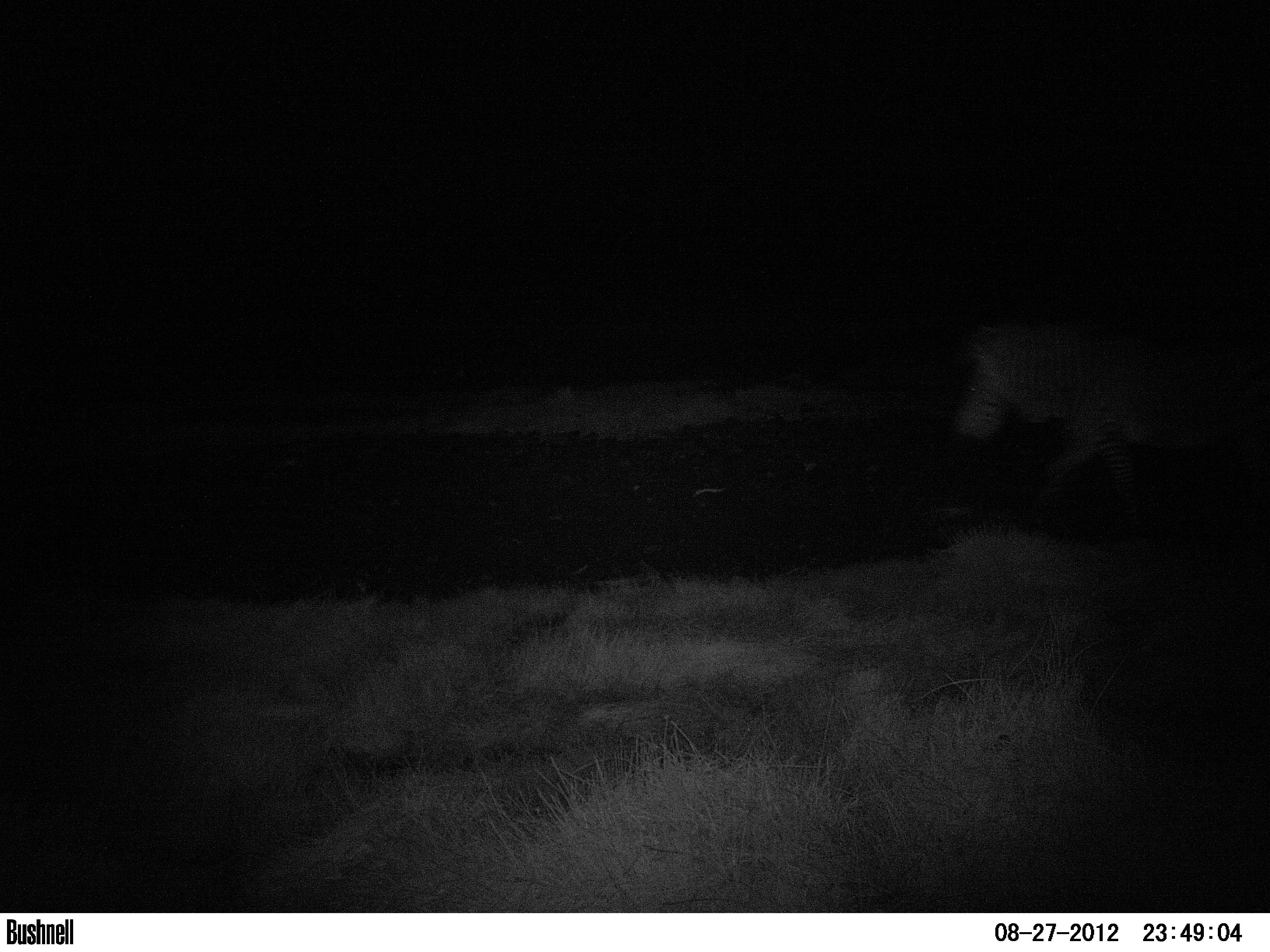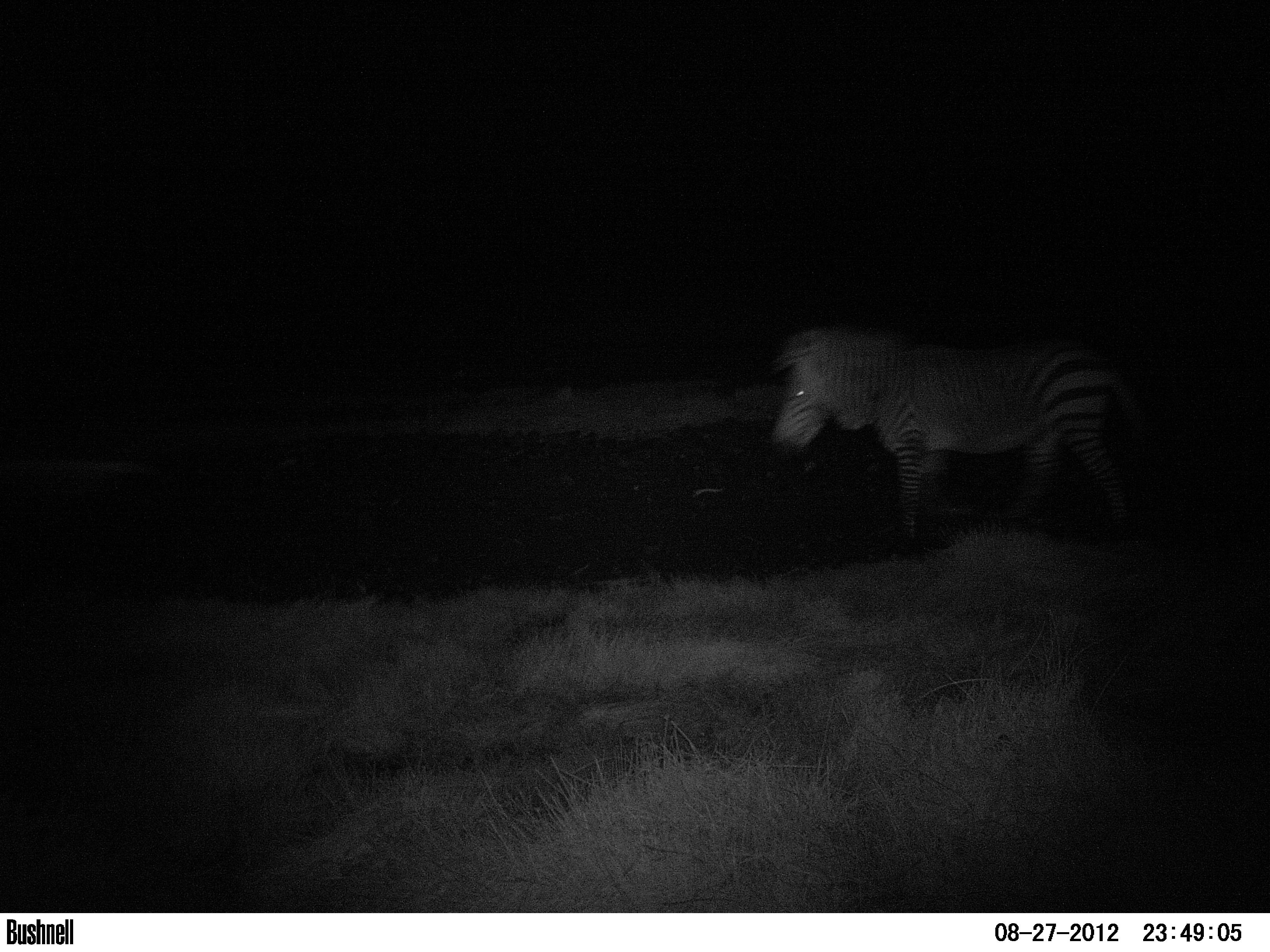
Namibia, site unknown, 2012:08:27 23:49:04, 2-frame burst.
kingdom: Animalia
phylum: Chordata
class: Mammalia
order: Perissodactyla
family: Equidae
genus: Equus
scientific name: Equus zebra hartmannae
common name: hartmann's mountain zebra